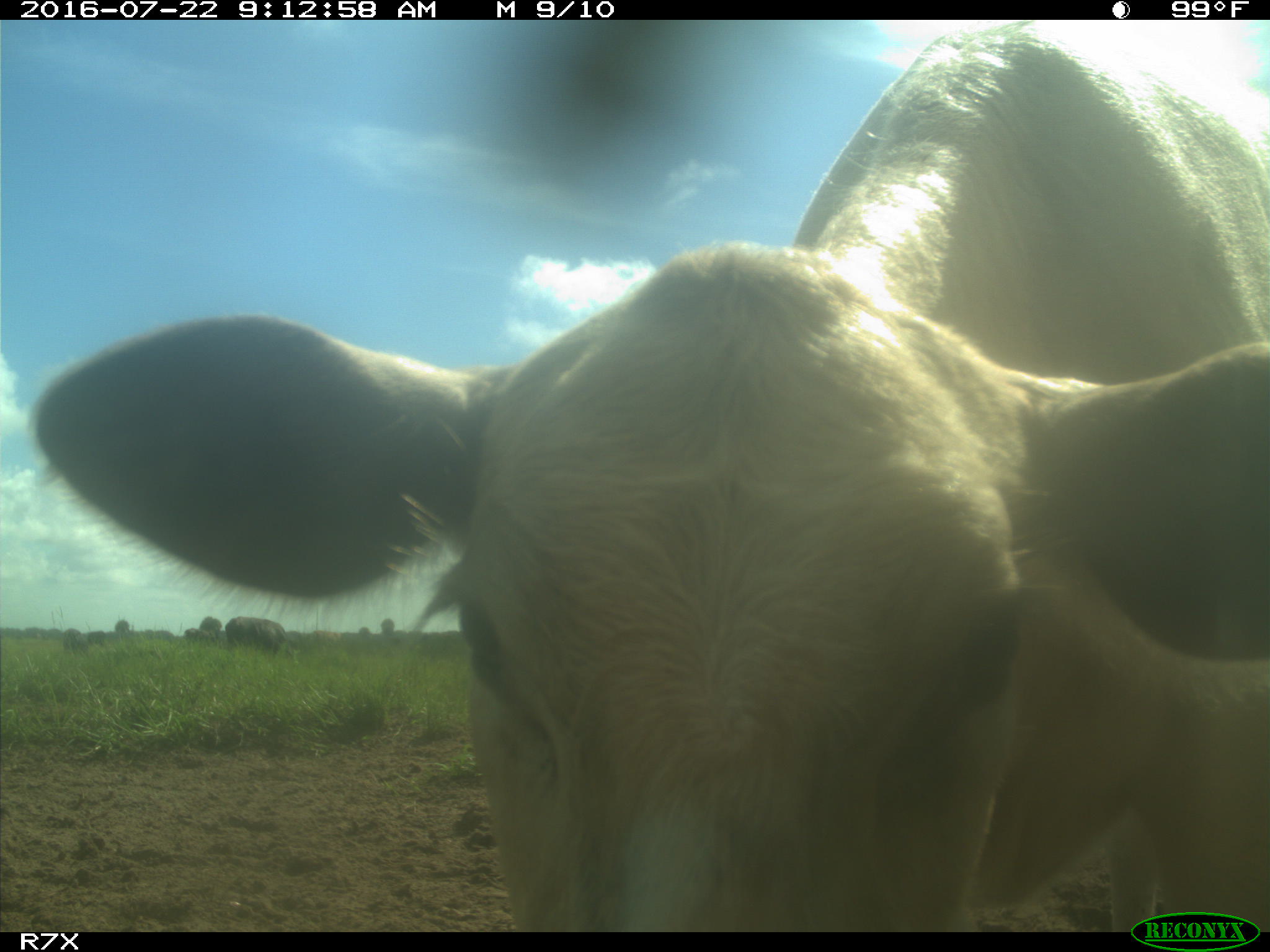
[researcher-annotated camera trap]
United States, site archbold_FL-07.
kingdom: Animalia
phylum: Chordata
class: Mammalia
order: Artiodactyla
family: Bovidae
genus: Bos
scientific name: Bos taurus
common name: domestic cow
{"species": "Bos taurus (domestic cow)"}